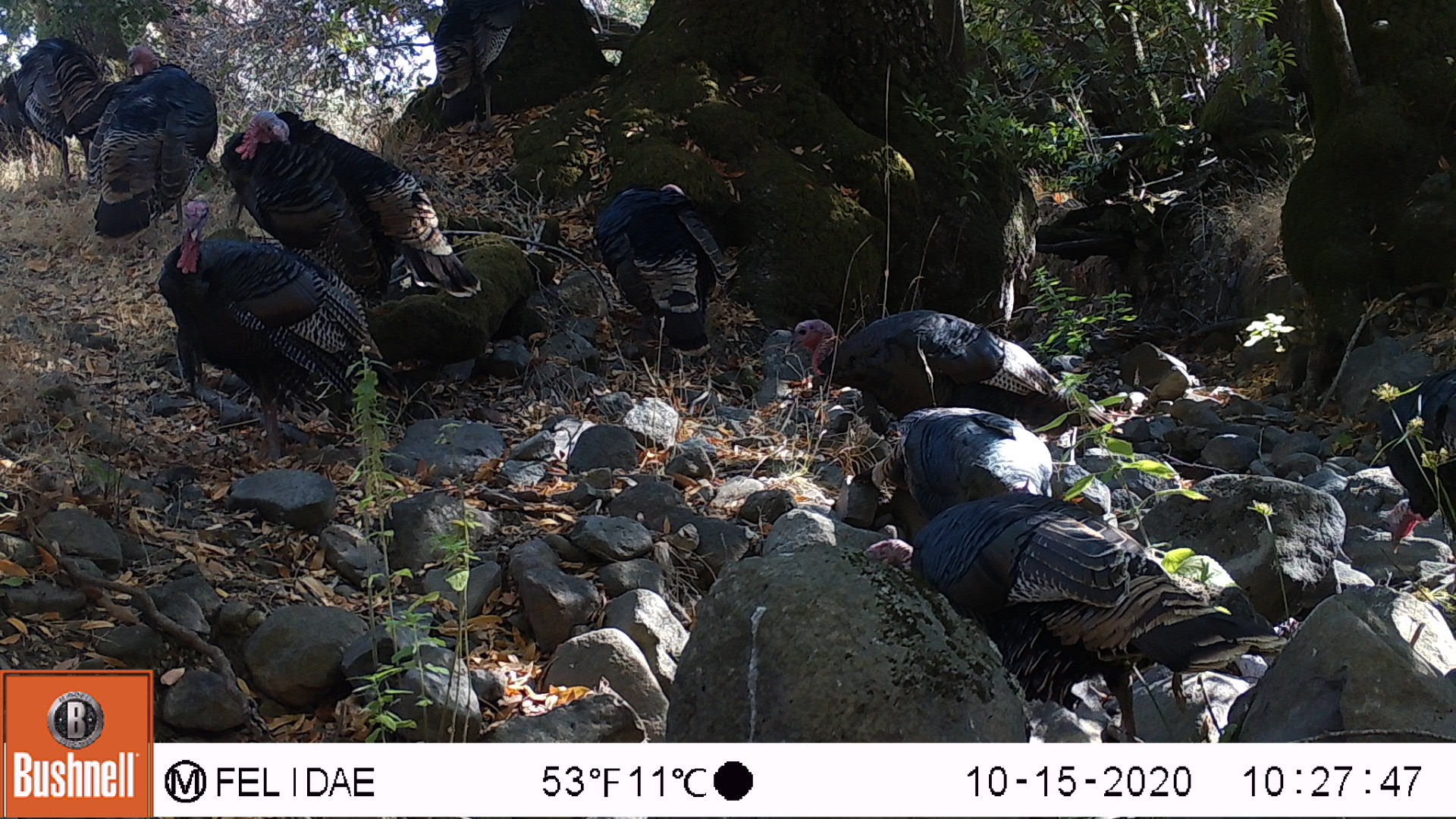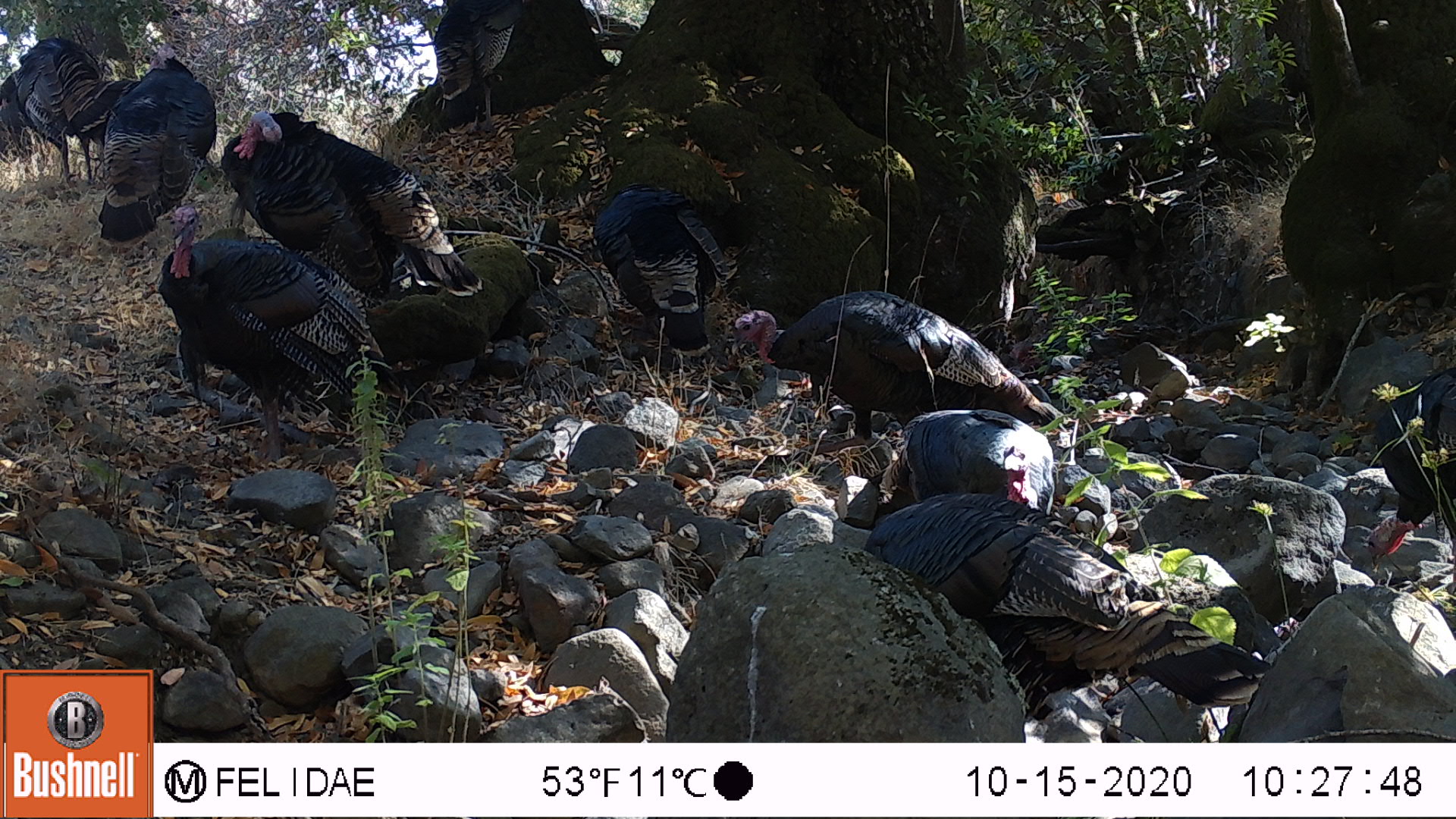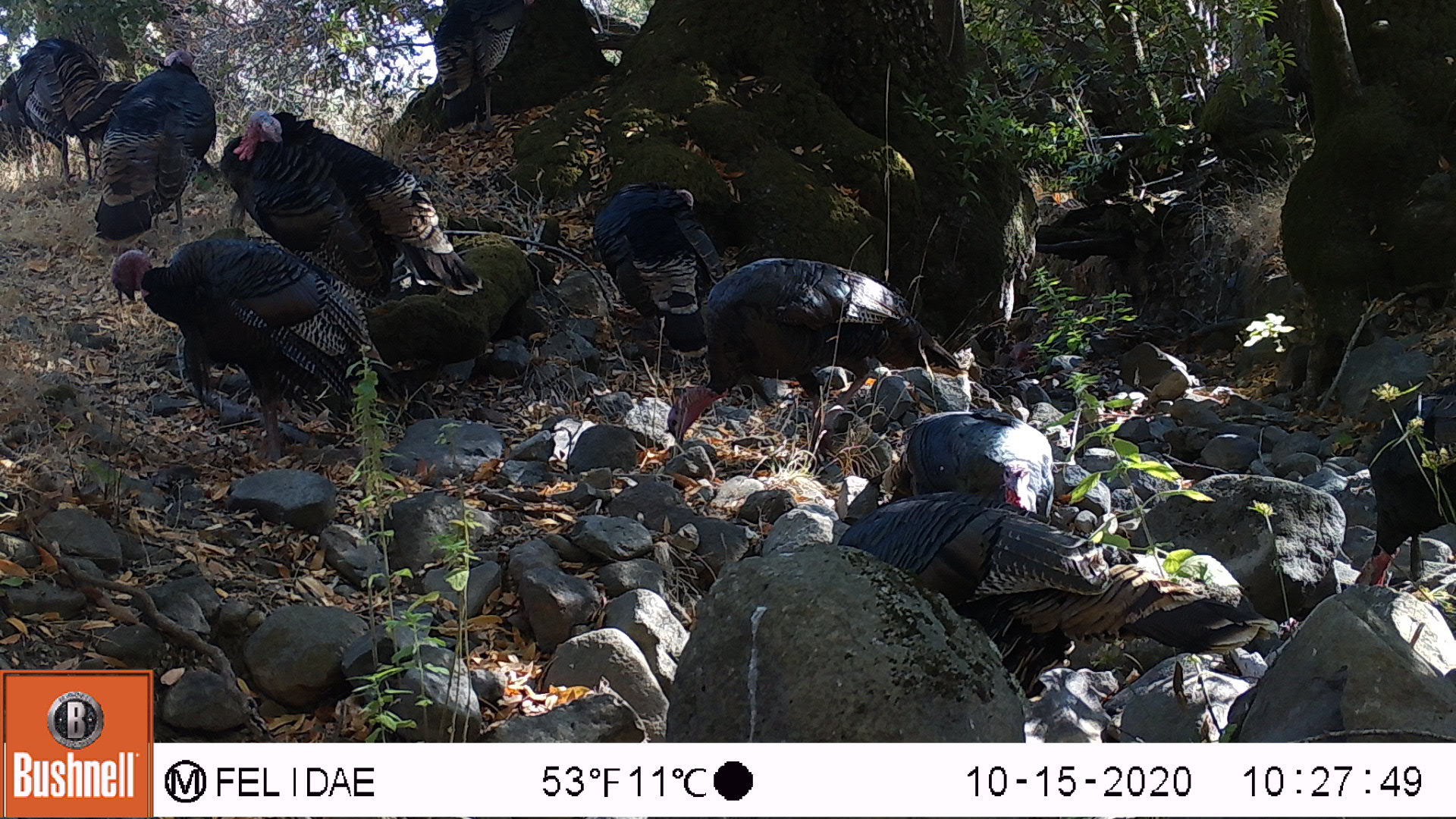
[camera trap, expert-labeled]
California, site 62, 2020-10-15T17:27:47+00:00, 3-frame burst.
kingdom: Animalia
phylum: Chordata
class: Aves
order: Cathartiformes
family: Cathartidae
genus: Cathartes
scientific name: Cathartes aura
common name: turkey vulture